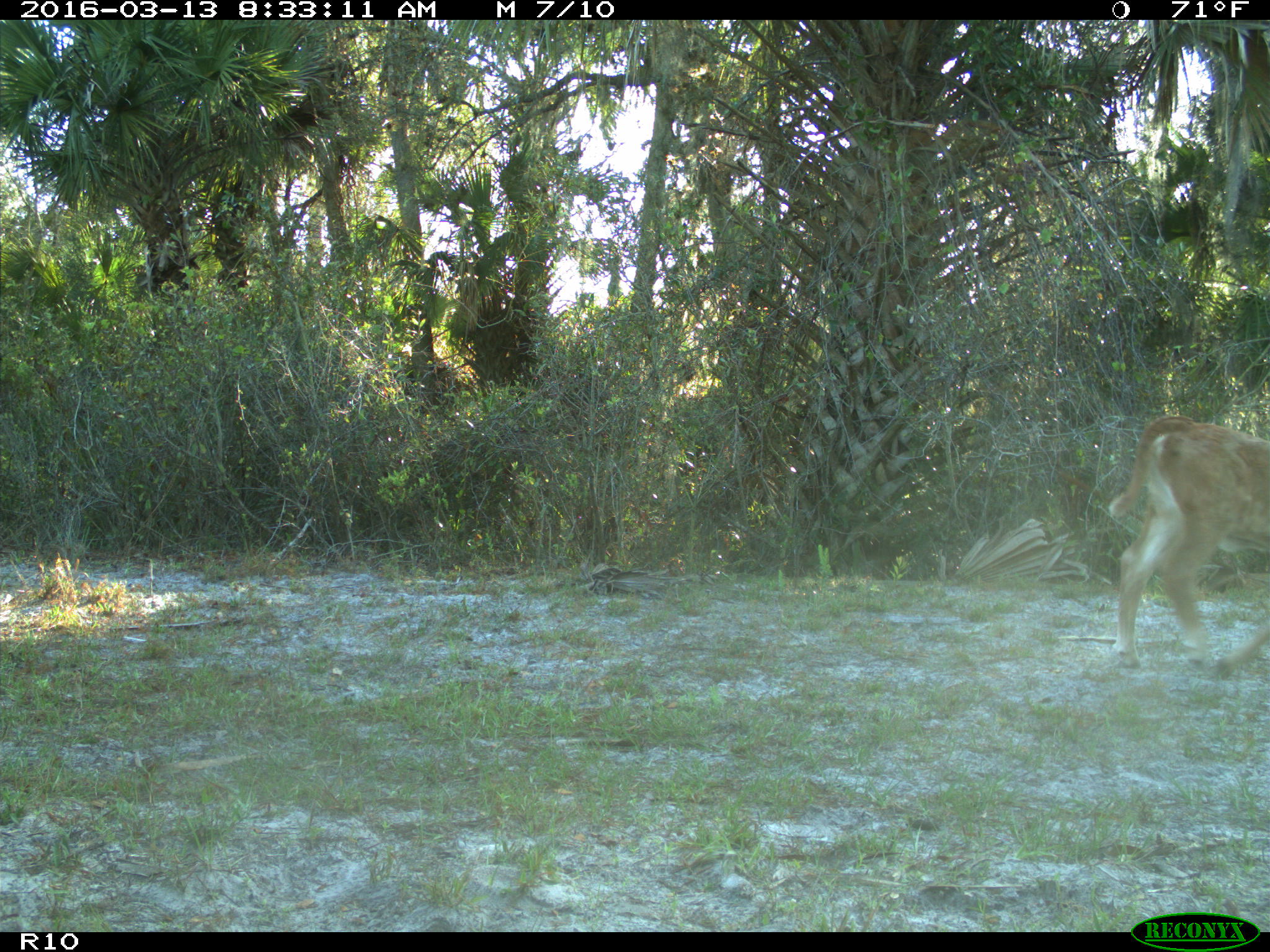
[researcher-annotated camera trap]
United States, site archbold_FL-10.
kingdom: Animalia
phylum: Chordata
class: Mammalia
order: Artiodactyla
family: Bovidae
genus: Bos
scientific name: Bos taurus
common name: domestic cow